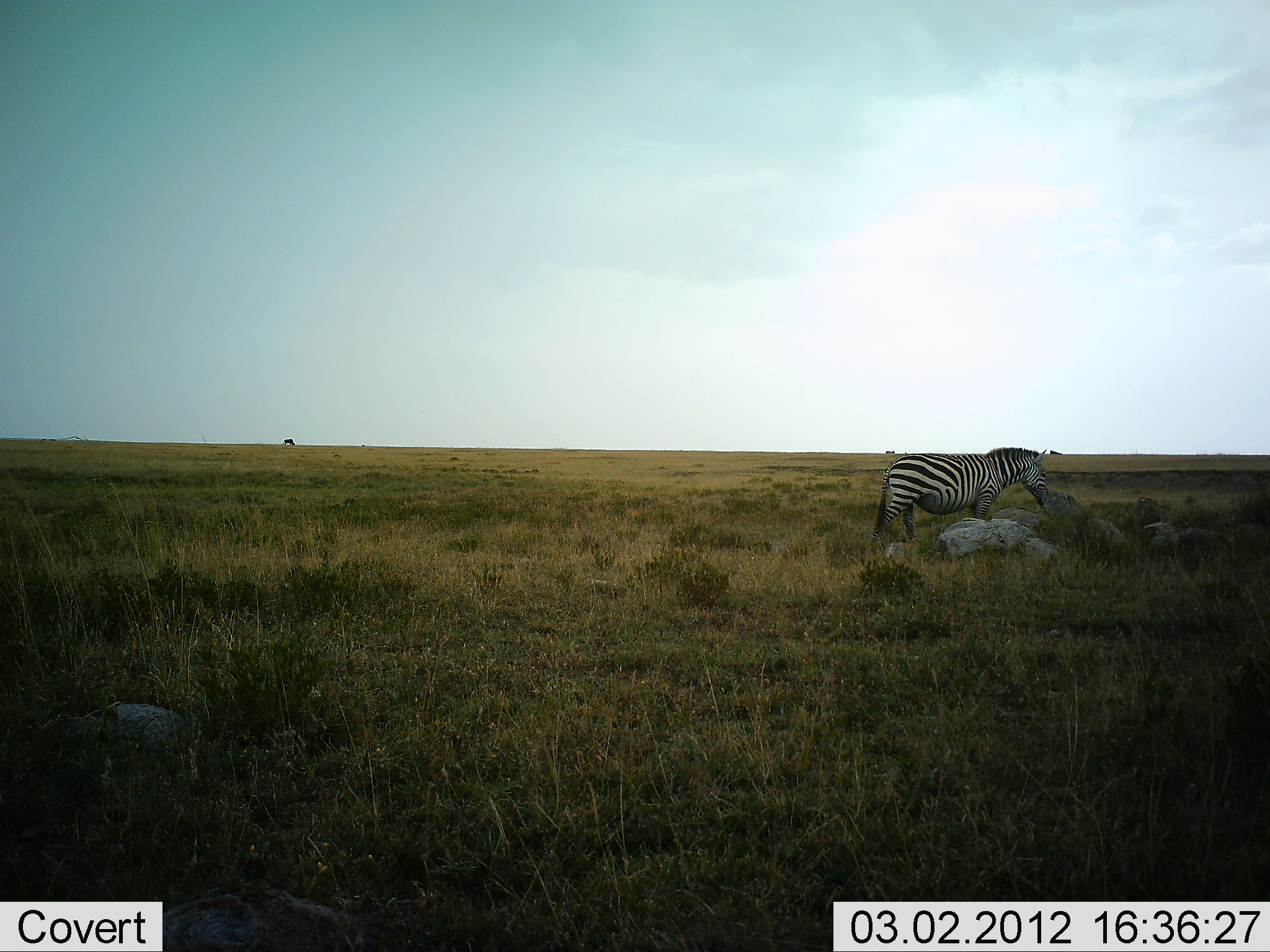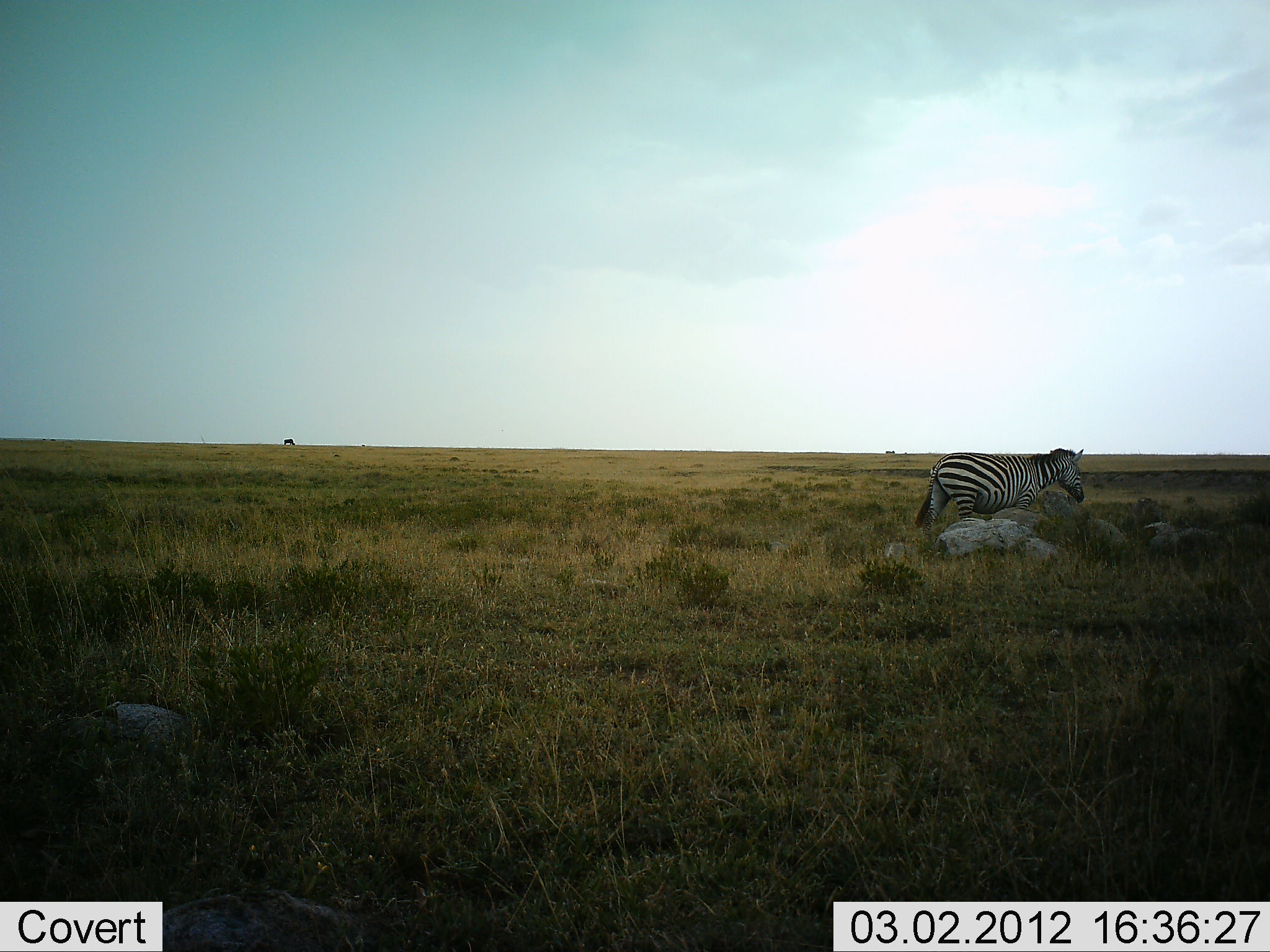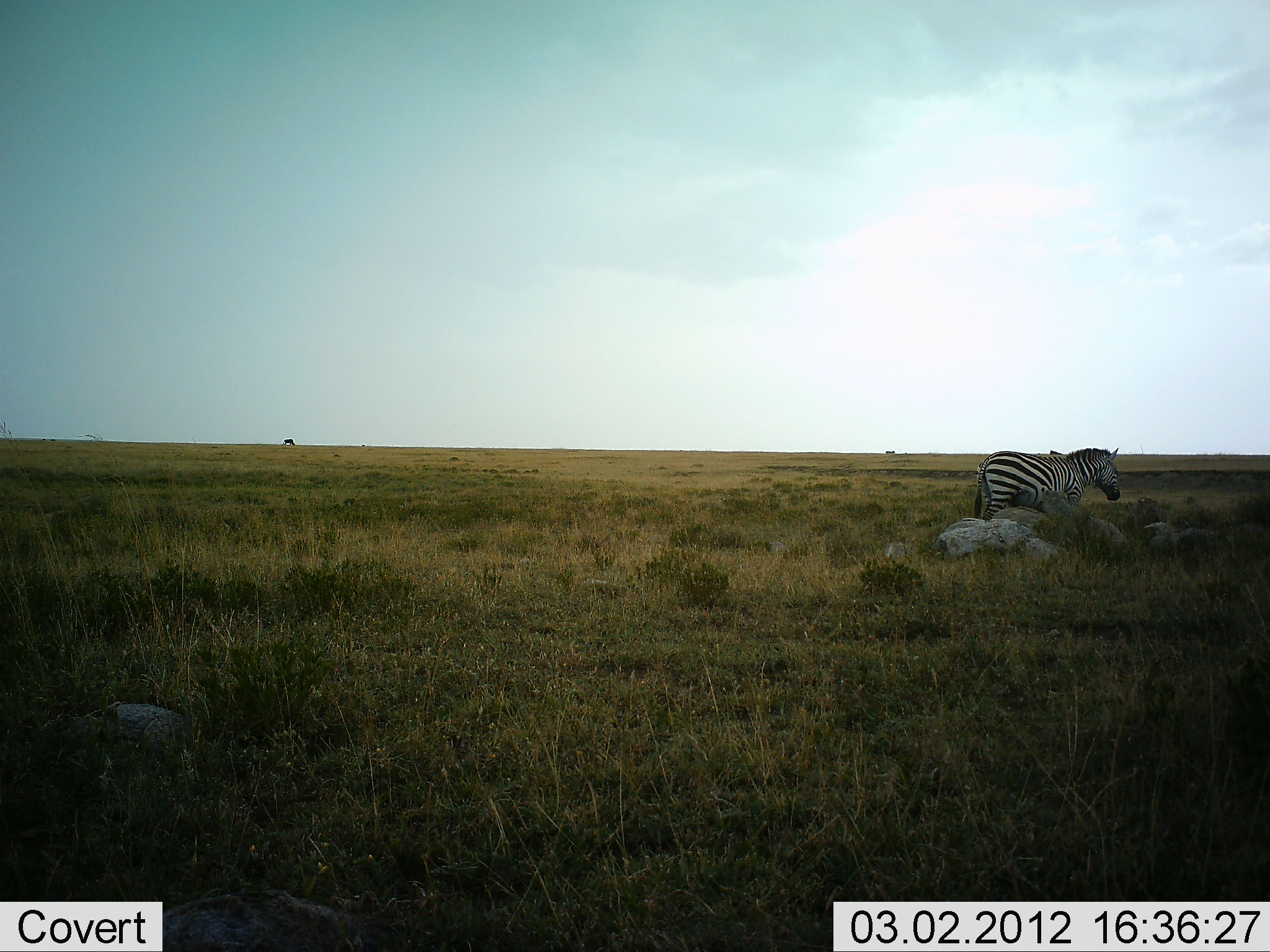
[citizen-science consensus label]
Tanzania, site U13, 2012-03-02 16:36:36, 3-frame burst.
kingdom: Animalia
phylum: Chordata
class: Mammalia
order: Perissodactyla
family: Equidae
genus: Equus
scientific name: Equus quagga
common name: plains zebra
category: zebra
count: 1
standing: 23%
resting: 0%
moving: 81%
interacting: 0%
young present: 0%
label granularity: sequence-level